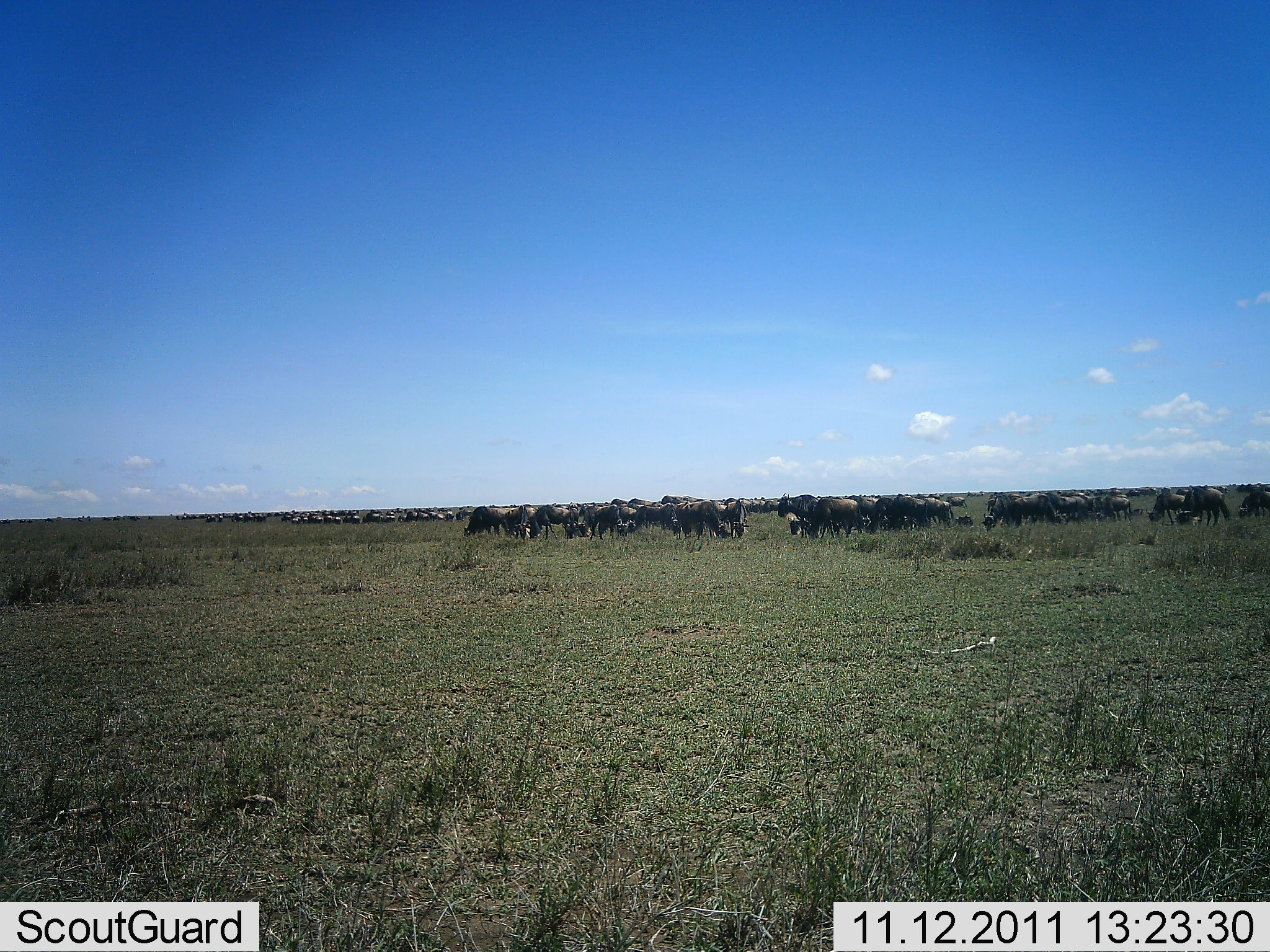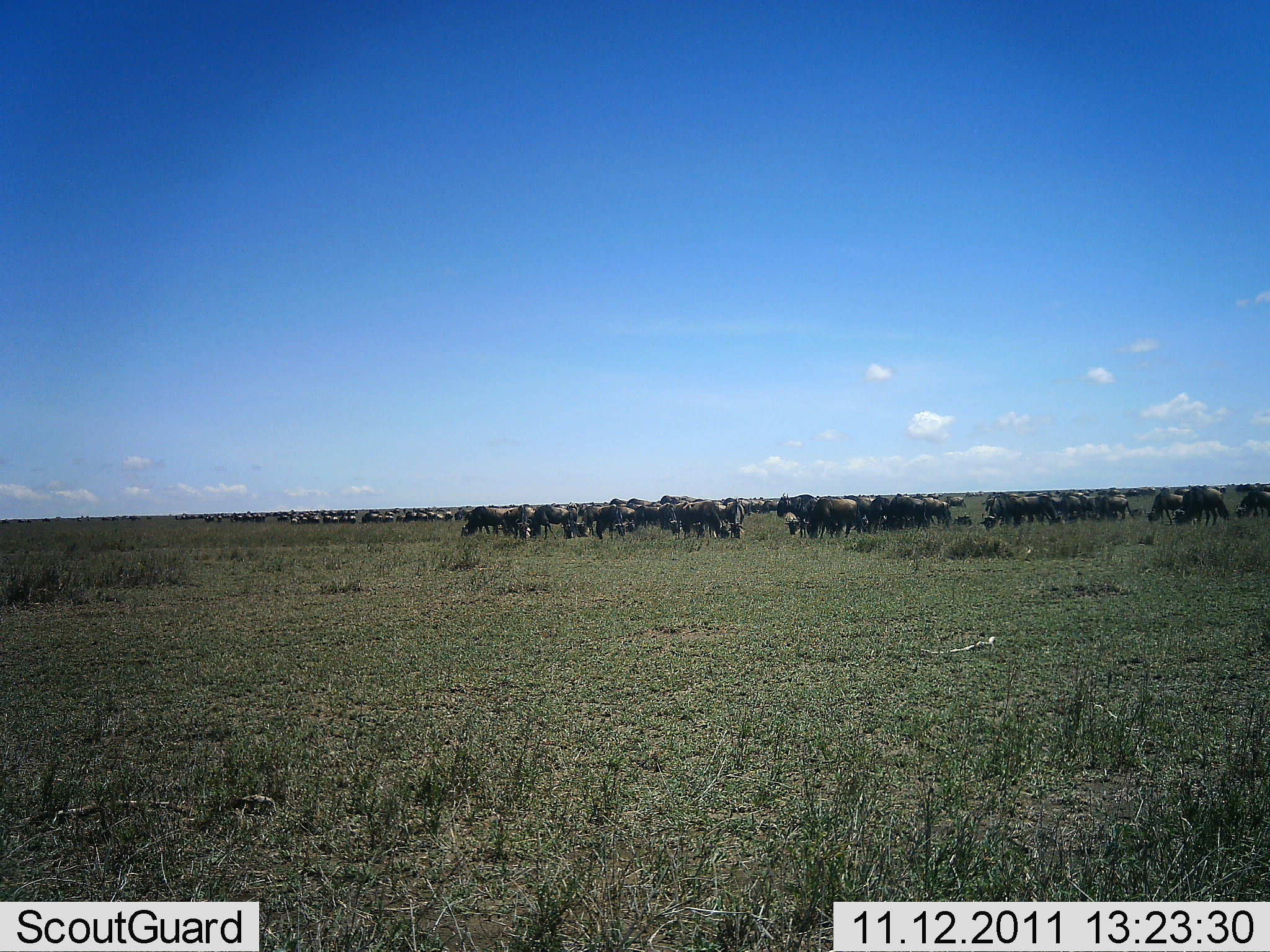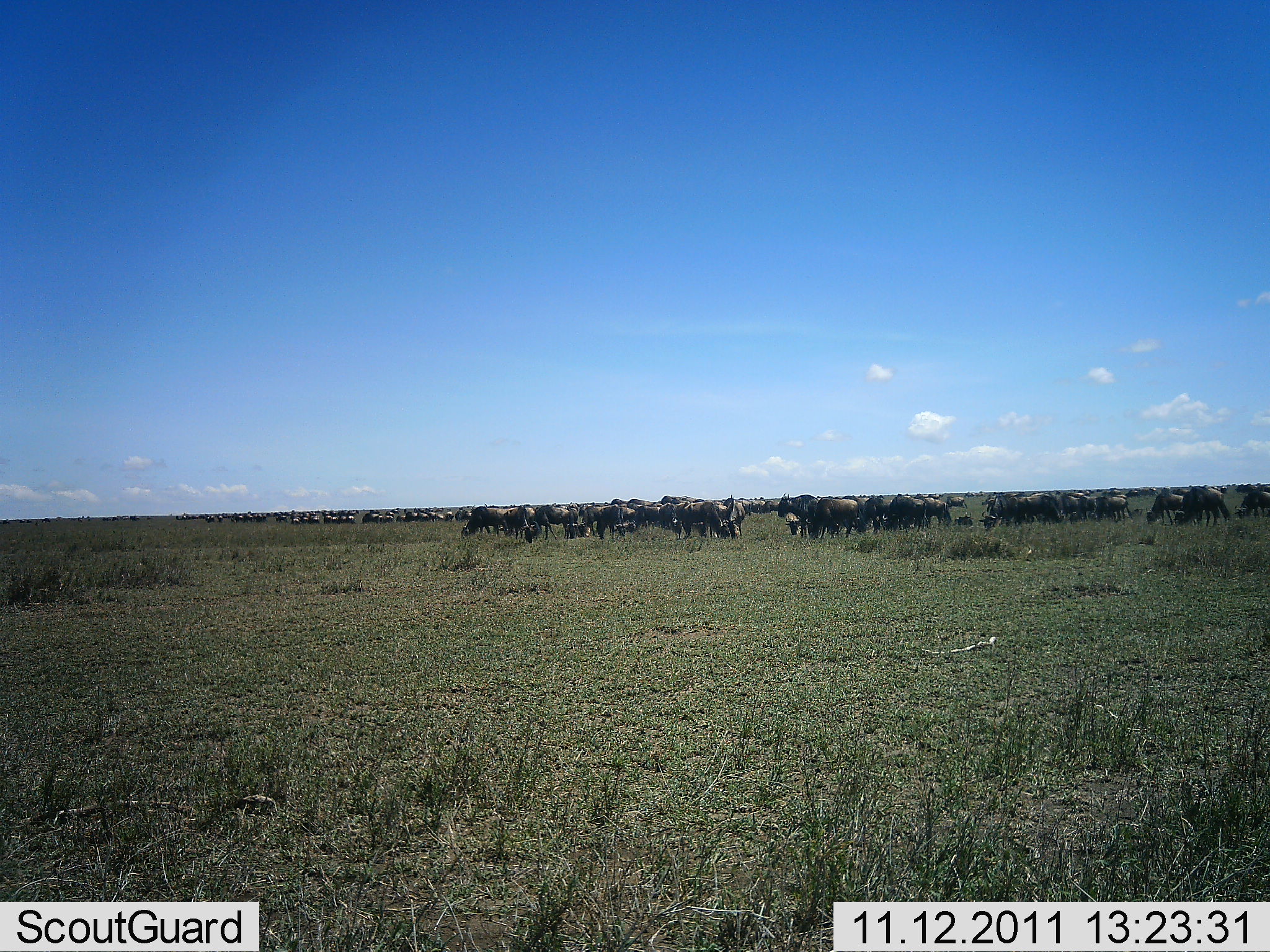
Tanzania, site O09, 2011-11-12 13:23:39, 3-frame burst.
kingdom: Animalia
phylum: Chordata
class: Mammalia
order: Artiodactyla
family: Bovidae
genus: Connochaetes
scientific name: Connochaetes taurinus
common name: blue wildebeest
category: wildebeest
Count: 51+.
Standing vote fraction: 60%.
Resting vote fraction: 7%.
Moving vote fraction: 20%.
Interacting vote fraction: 7%.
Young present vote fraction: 0%.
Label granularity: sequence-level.